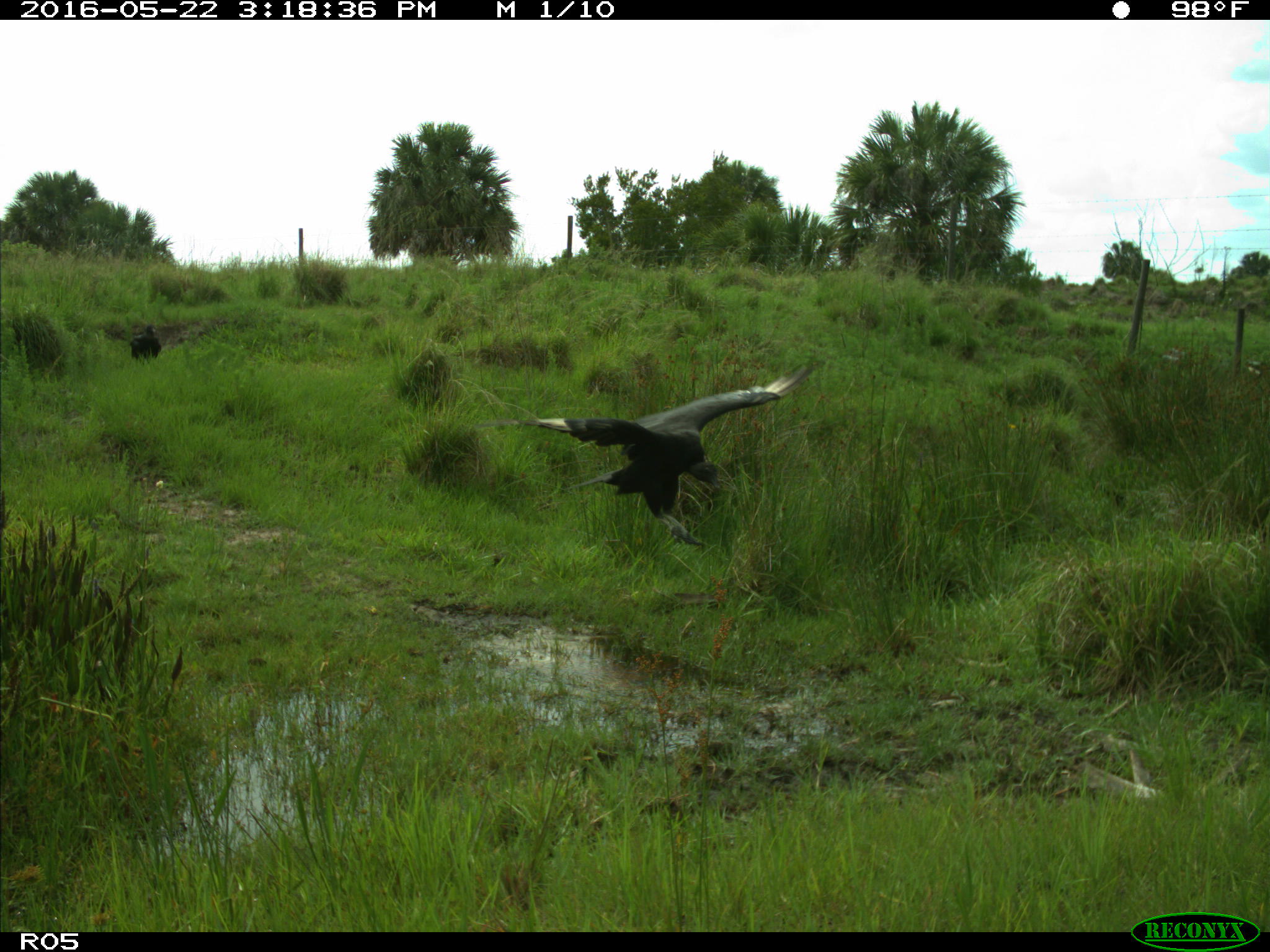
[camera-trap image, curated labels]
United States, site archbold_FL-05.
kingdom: Animalia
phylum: Chordata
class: Aves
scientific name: Aves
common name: birds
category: unidentified bird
Unidentified bird (birds) (Aves).